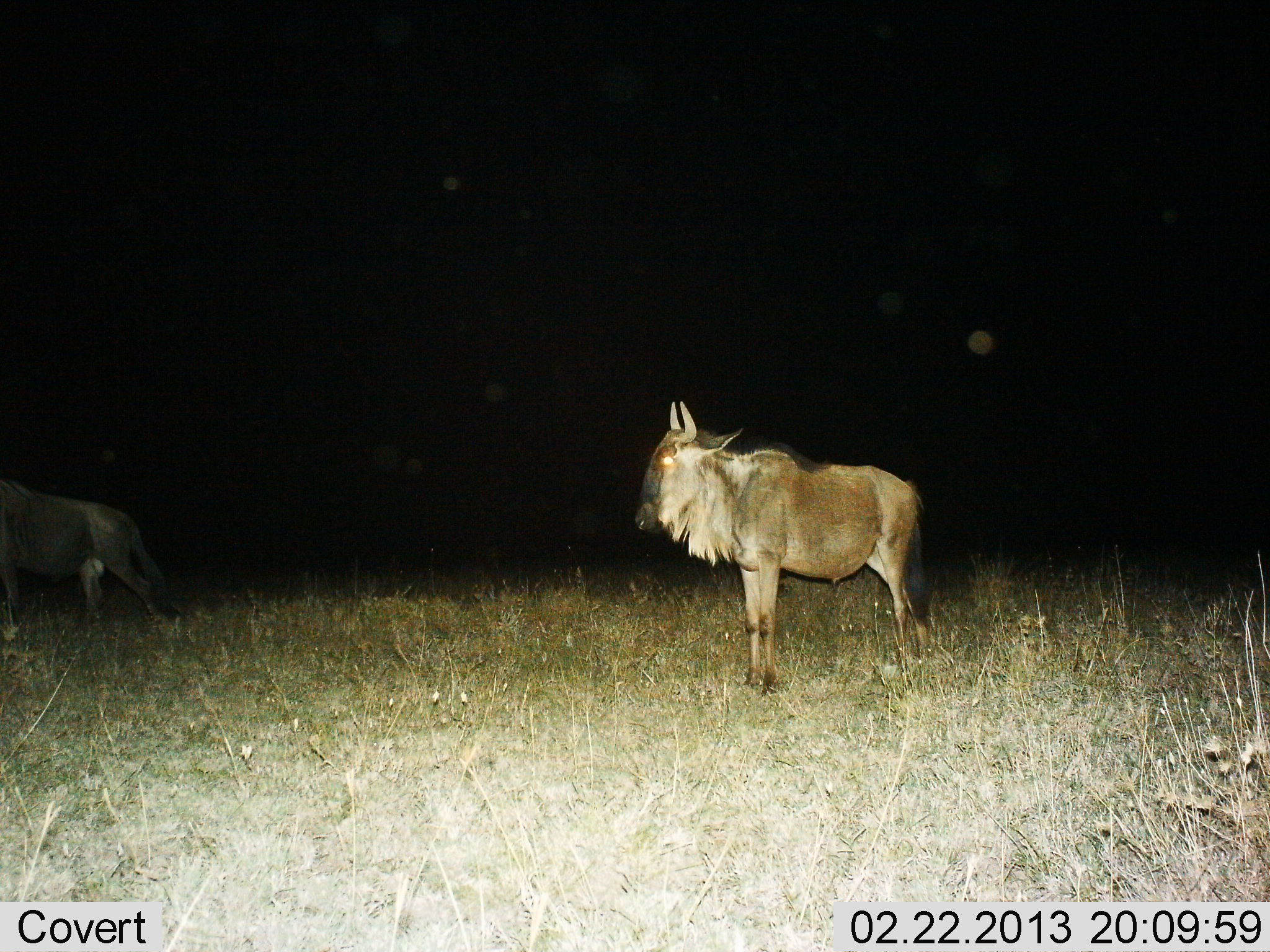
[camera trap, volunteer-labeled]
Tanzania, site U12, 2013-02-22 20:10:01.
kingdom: Animalia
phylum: Chordata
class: Mammalia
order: Artiodactyla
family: Bovidae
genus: Connochaetes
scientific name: Connochaetes taurinus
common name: blue wildebeest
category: wildebeest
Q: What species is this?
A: Wildebeest (blue wildebeest) (Connochaetes taurinus).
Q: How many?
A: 2.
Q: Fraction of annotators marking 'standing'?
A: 93%.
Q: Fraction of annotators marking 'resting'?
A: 0%.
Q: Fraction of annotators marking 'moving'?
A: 22%.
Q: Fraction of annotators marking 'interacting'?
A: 4%.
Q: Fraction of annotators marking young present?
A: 0%.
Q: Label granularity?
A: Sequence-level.